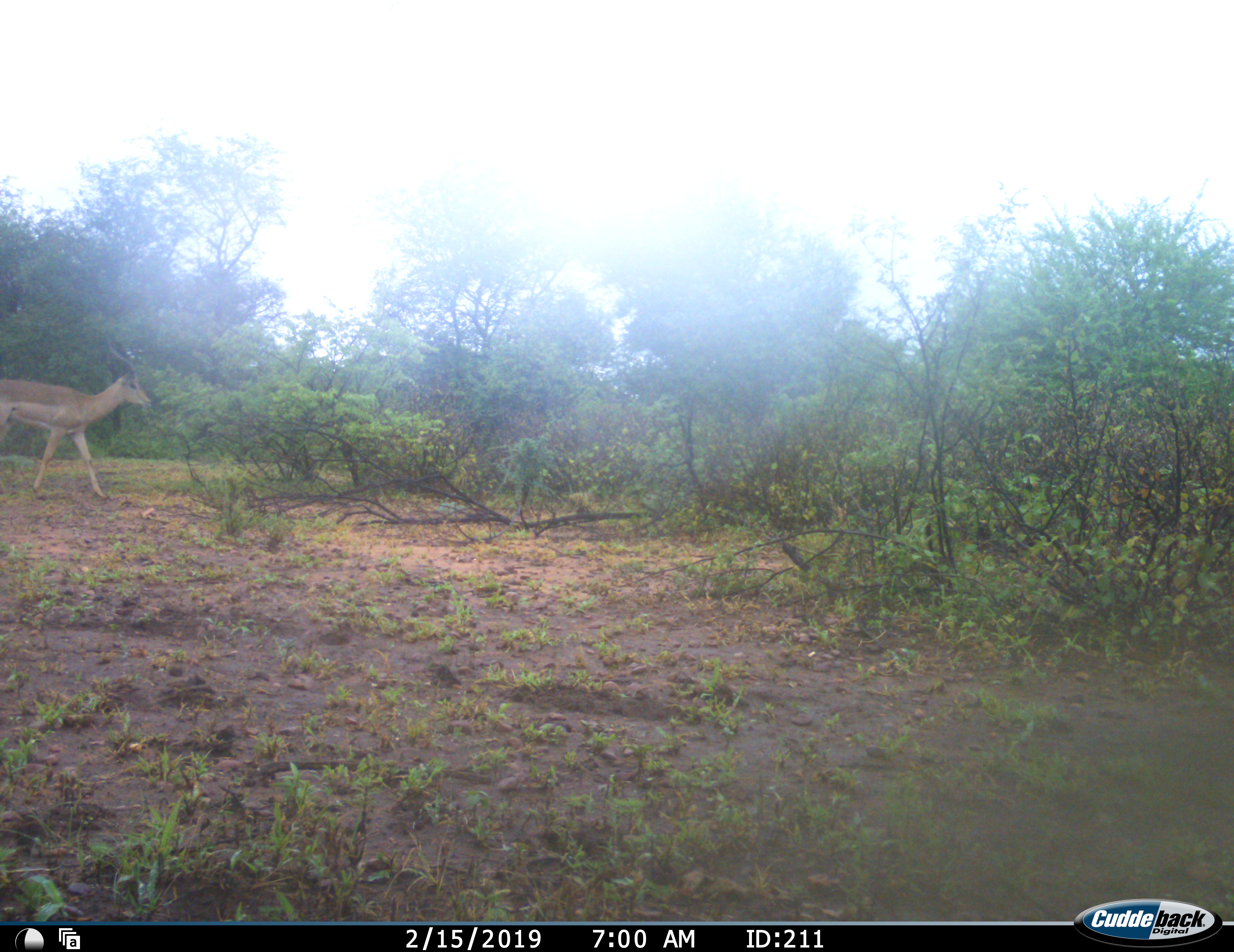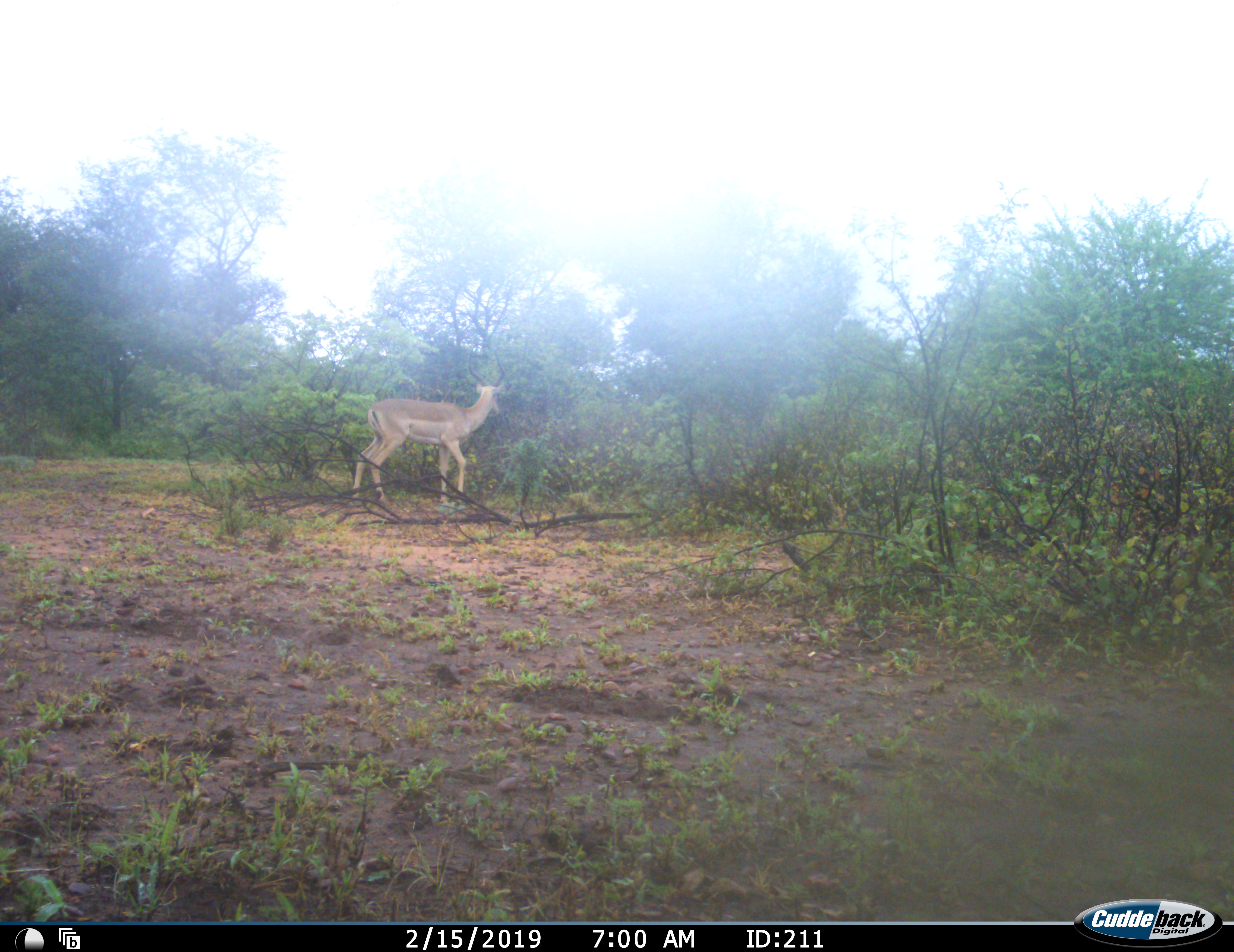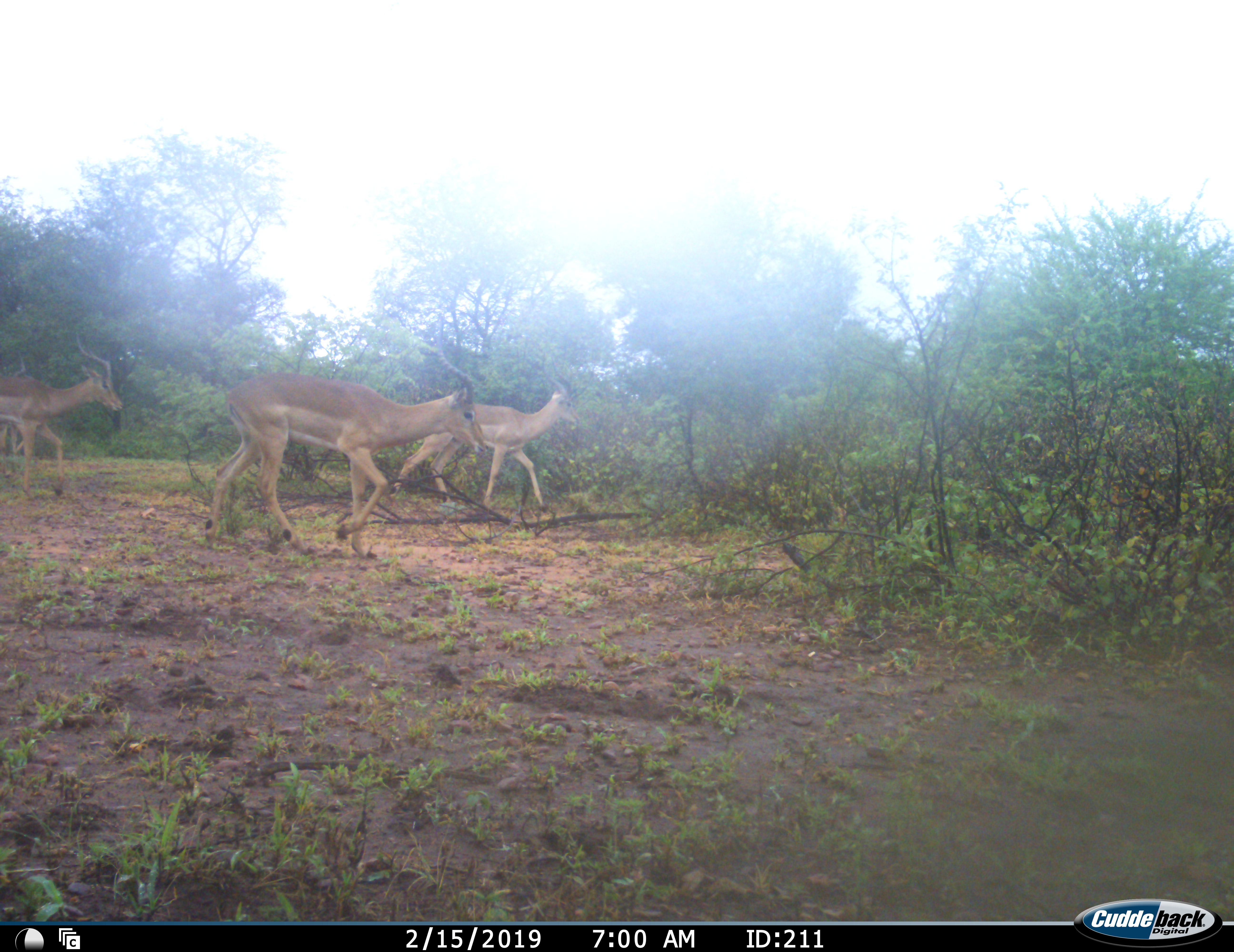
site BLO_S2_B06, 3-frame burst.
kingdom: Animalia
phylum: Chordata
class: Mammalia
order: Artiodactyla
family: Bovidae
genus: Aepyceros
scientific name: Aepyceros melampus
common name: impala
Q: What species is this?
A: Impala (Aepyceros melampus).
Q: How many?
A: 4.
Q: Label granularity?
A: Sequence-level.